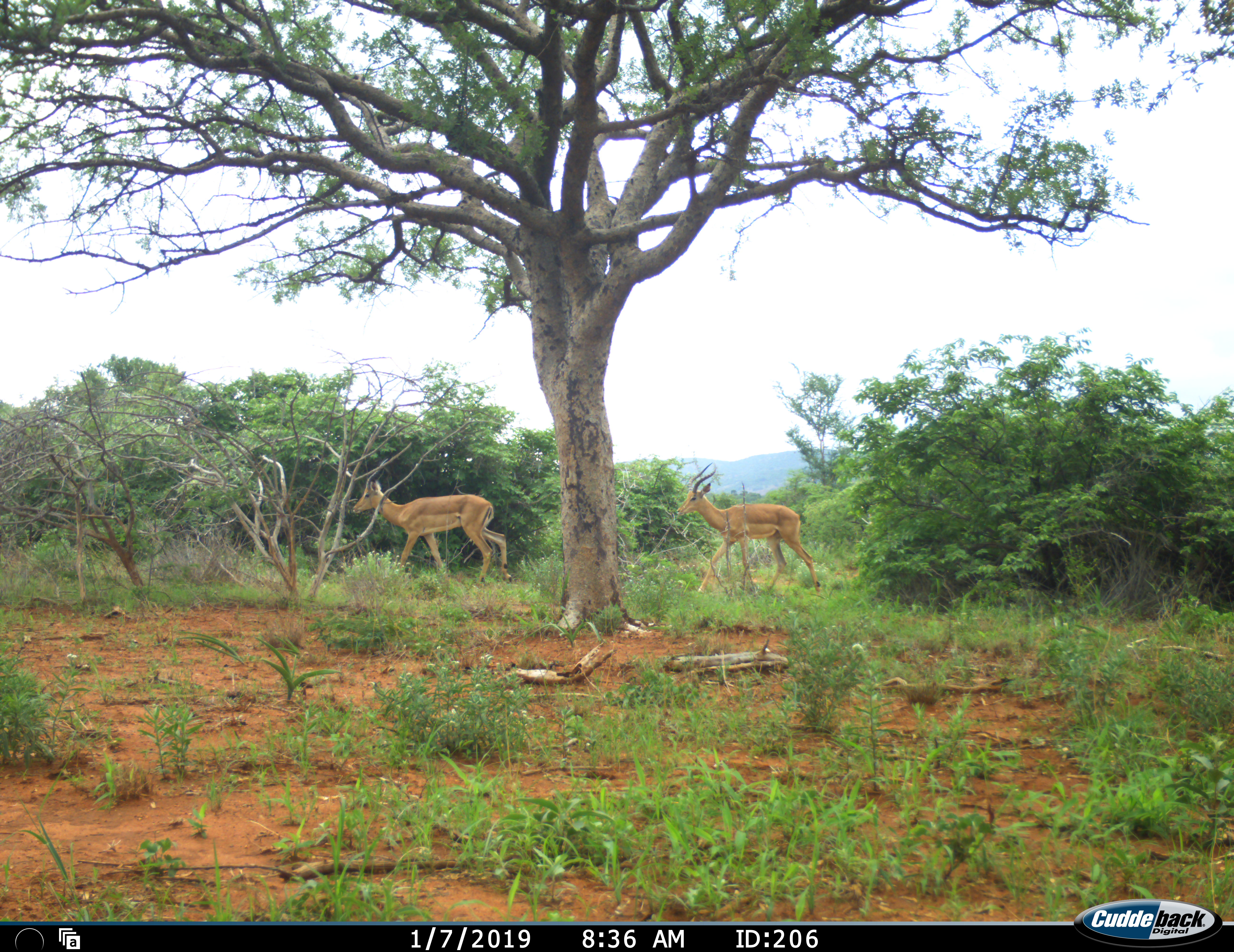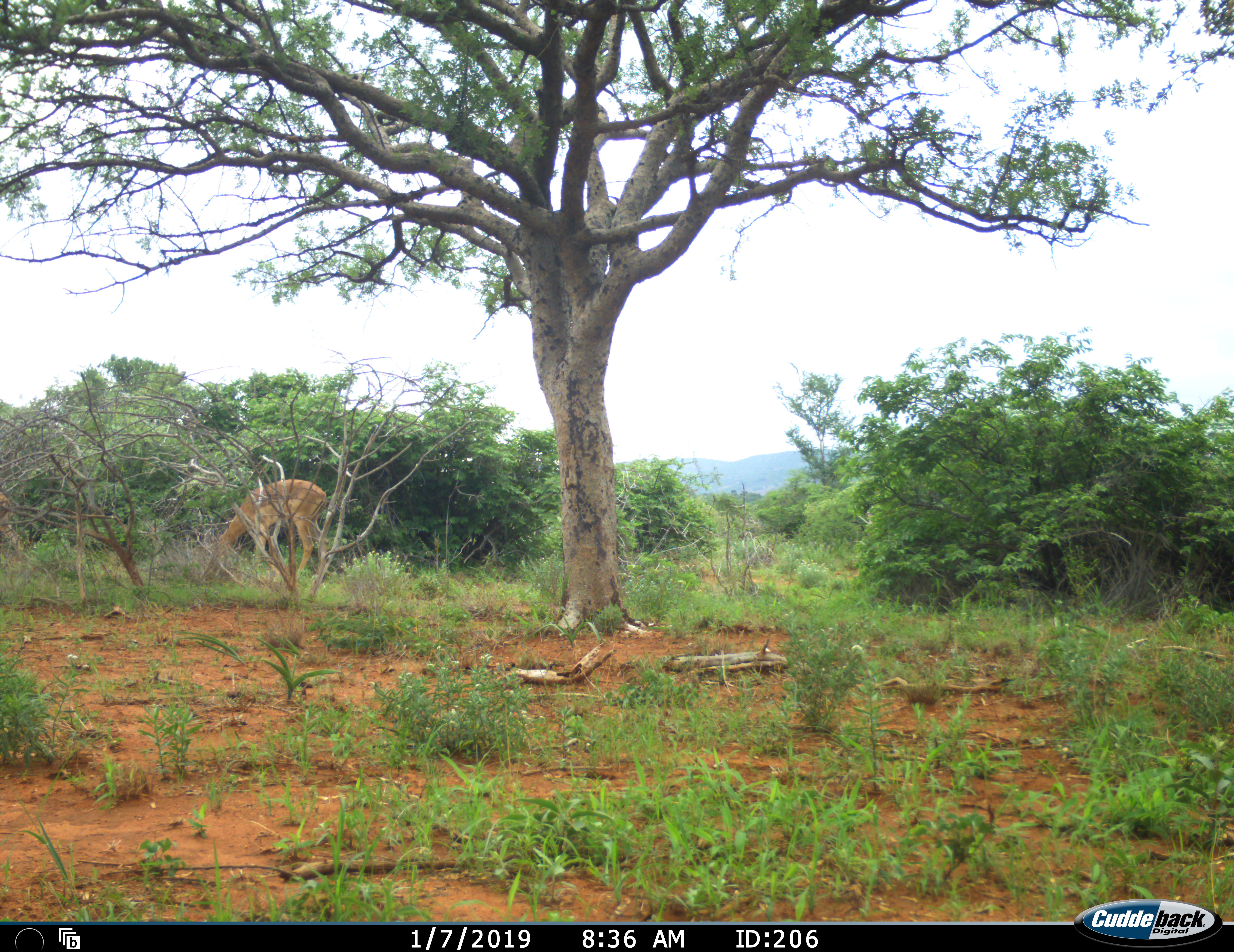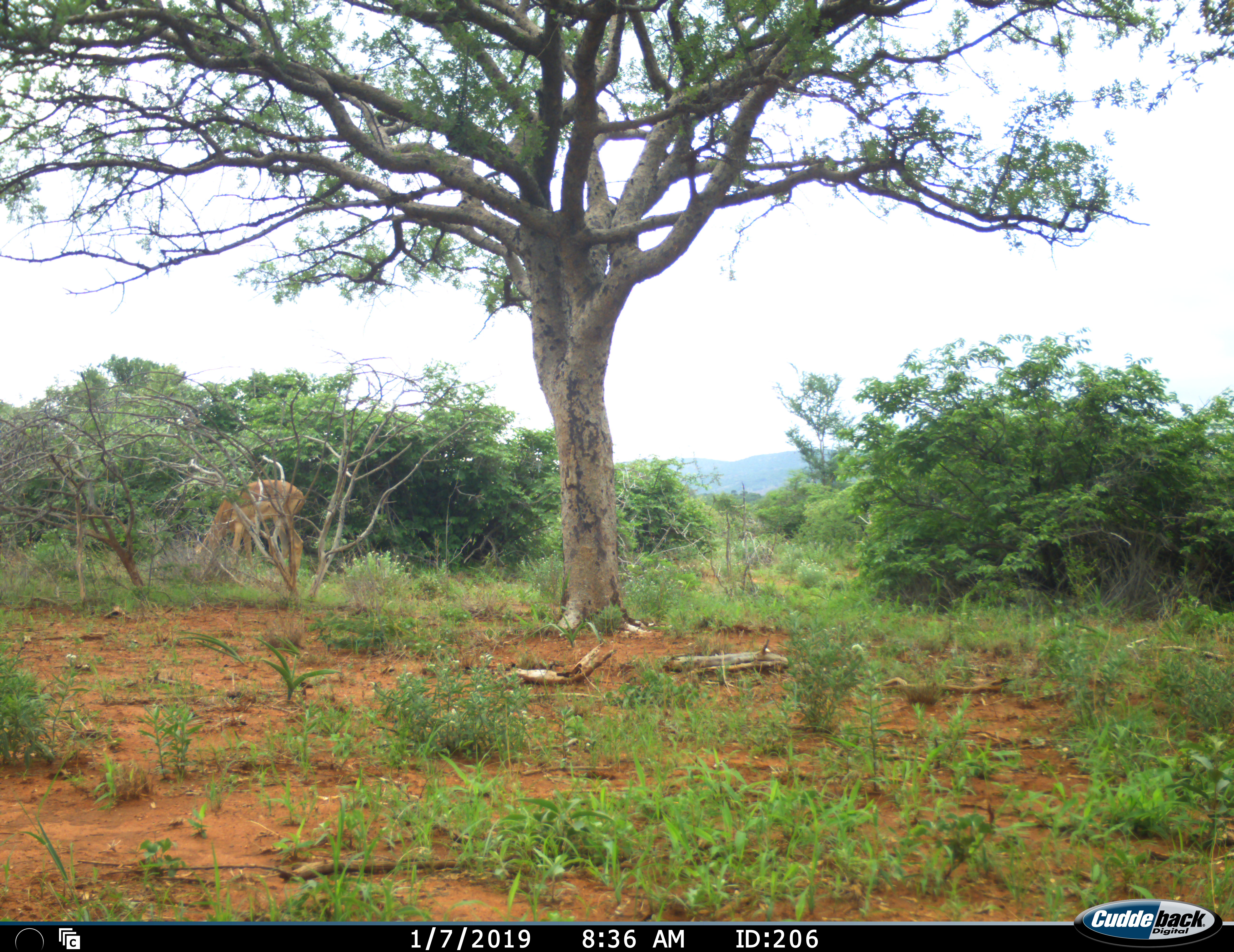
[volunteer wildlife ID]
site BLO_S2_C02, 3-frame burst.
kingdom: Animalia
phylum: Chordata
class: Mammalia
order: Artiodactyla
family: Bovidae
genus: Aepyceros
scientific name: Aepyceros melampus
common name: impala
Impala (Aepyceros melampus), count 2. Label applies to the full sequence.